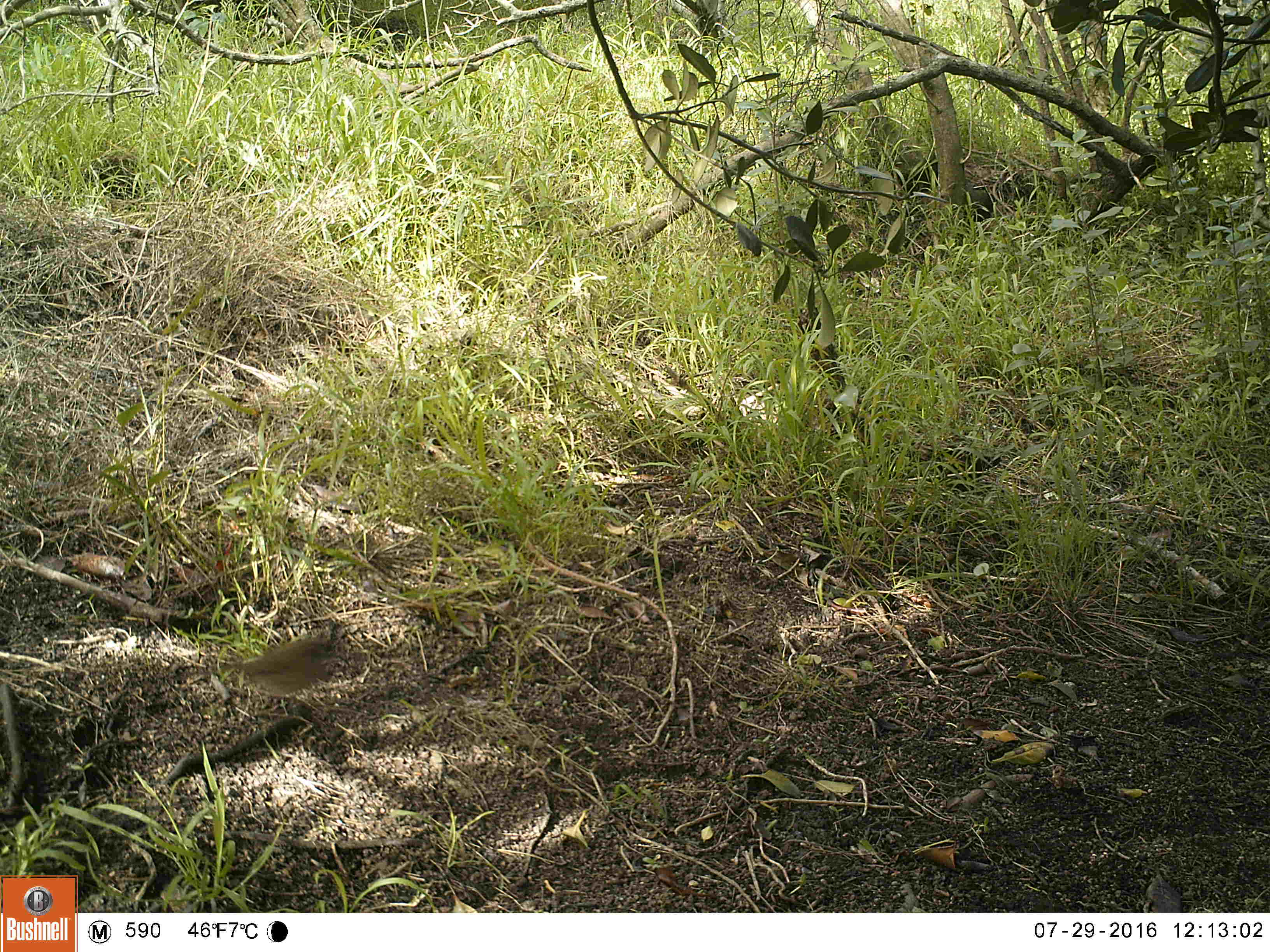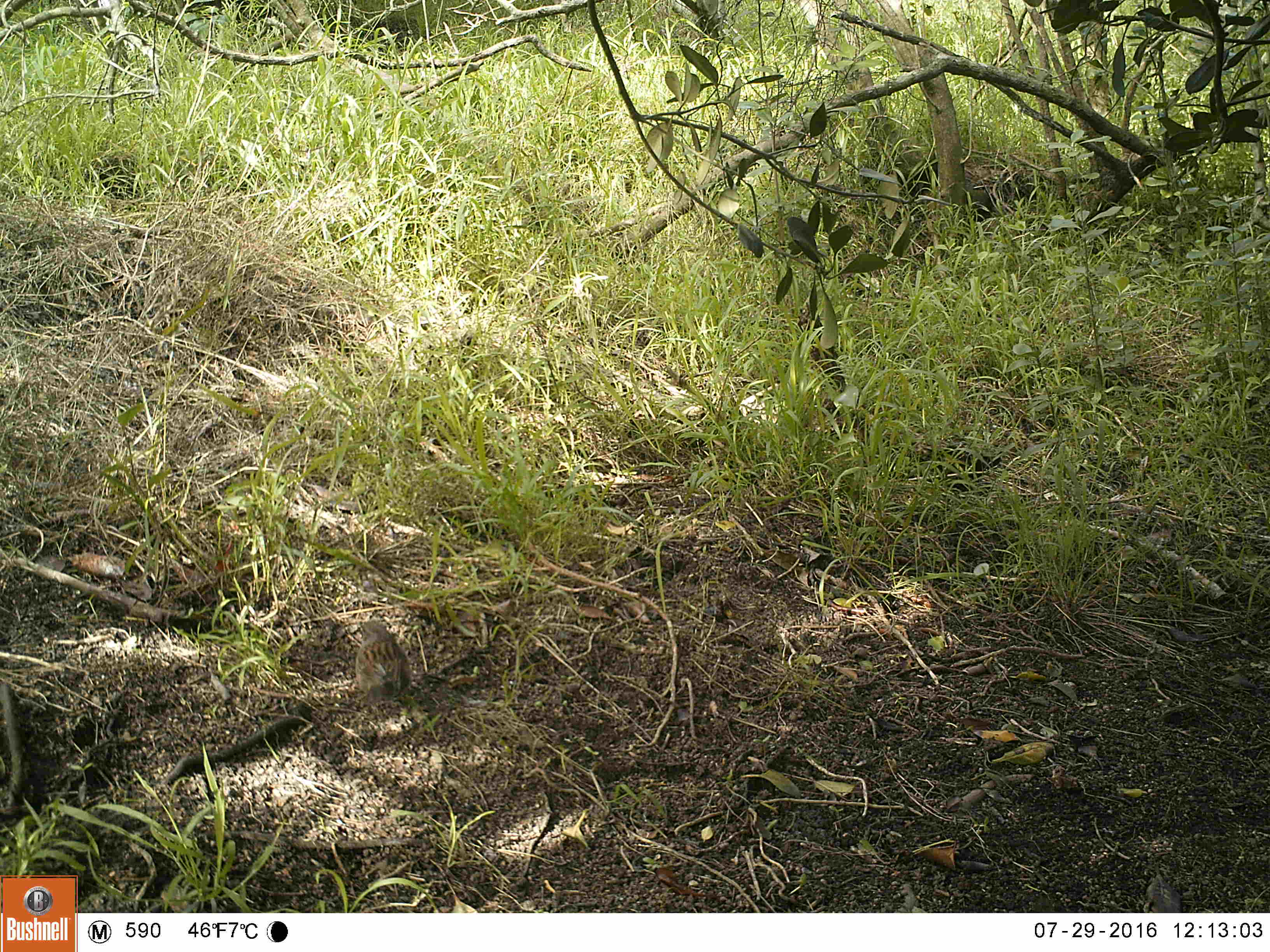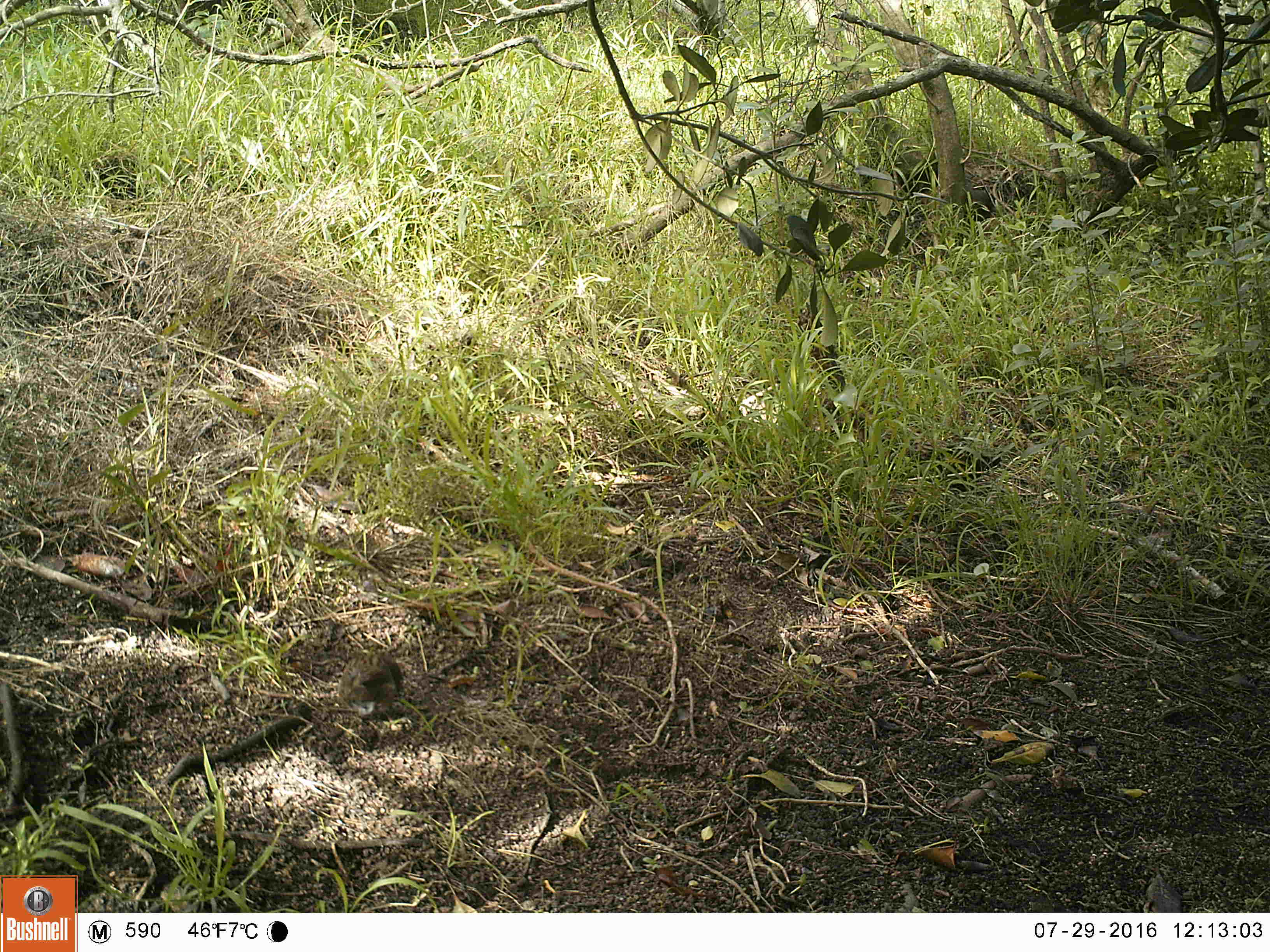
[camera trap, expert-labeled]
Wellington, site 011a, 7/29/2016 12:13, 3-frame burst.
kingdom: Animalia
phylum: Chordata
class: Aves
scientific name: Aves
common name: bird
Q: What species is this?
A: Bird (Aves).